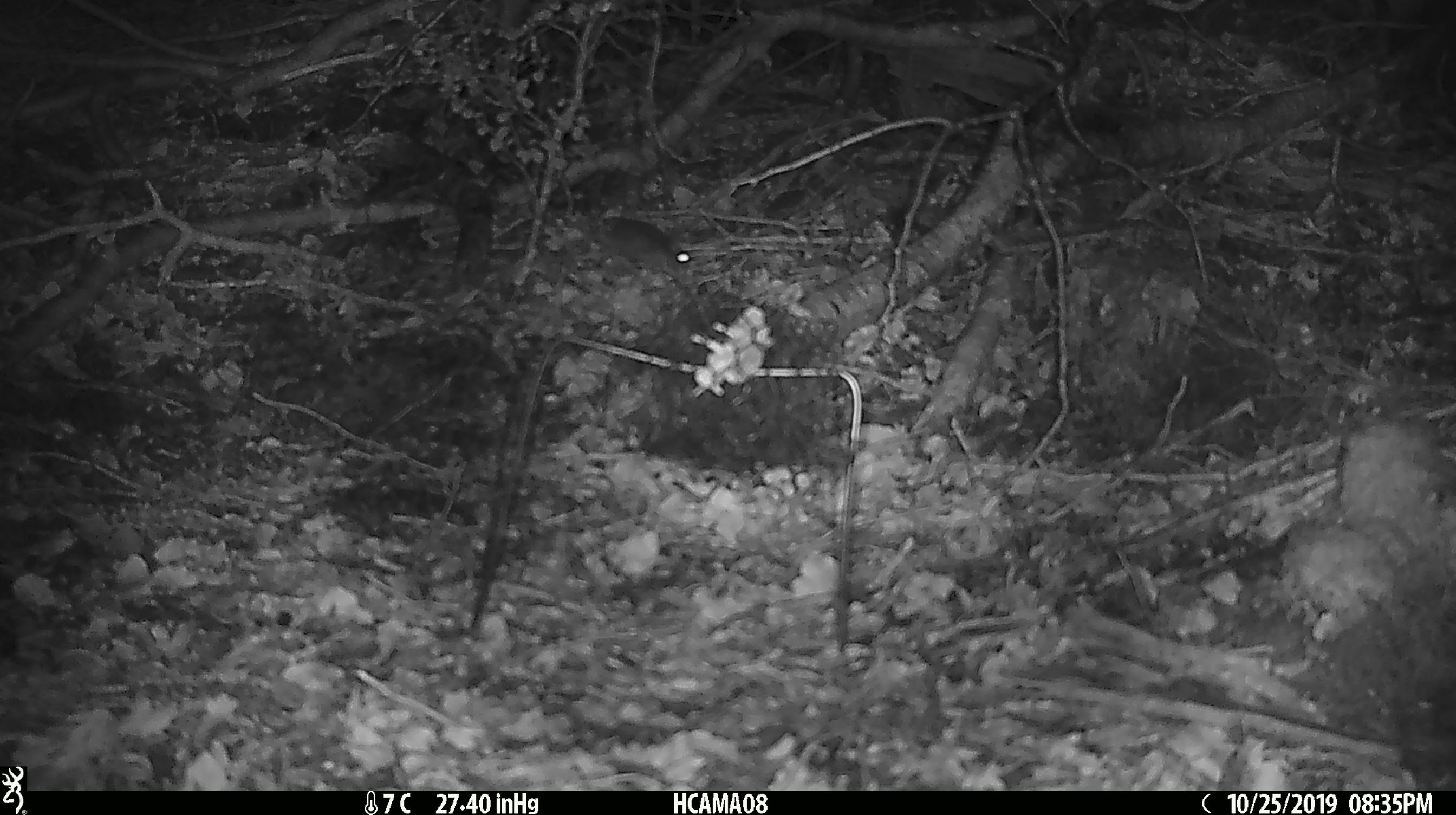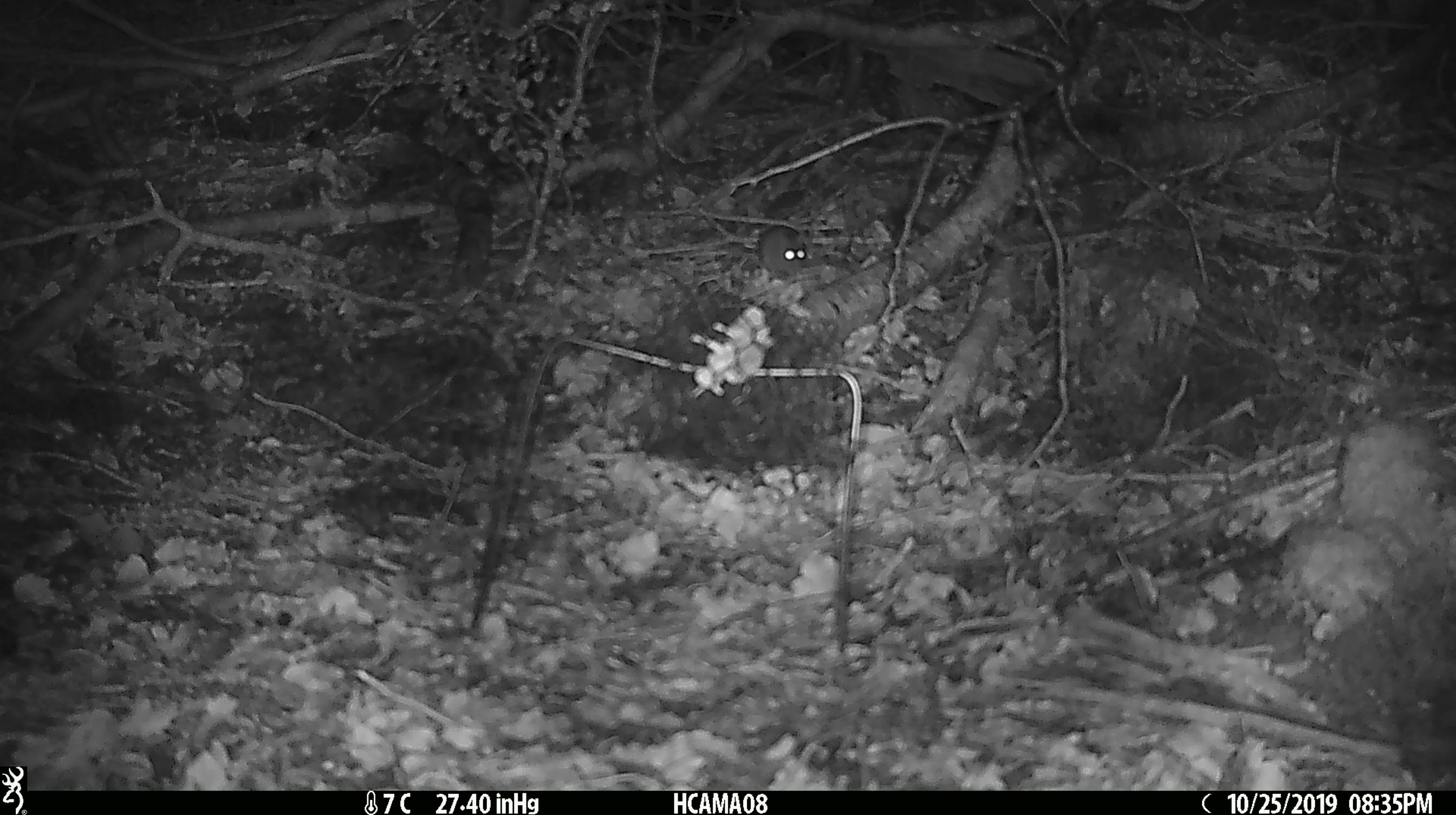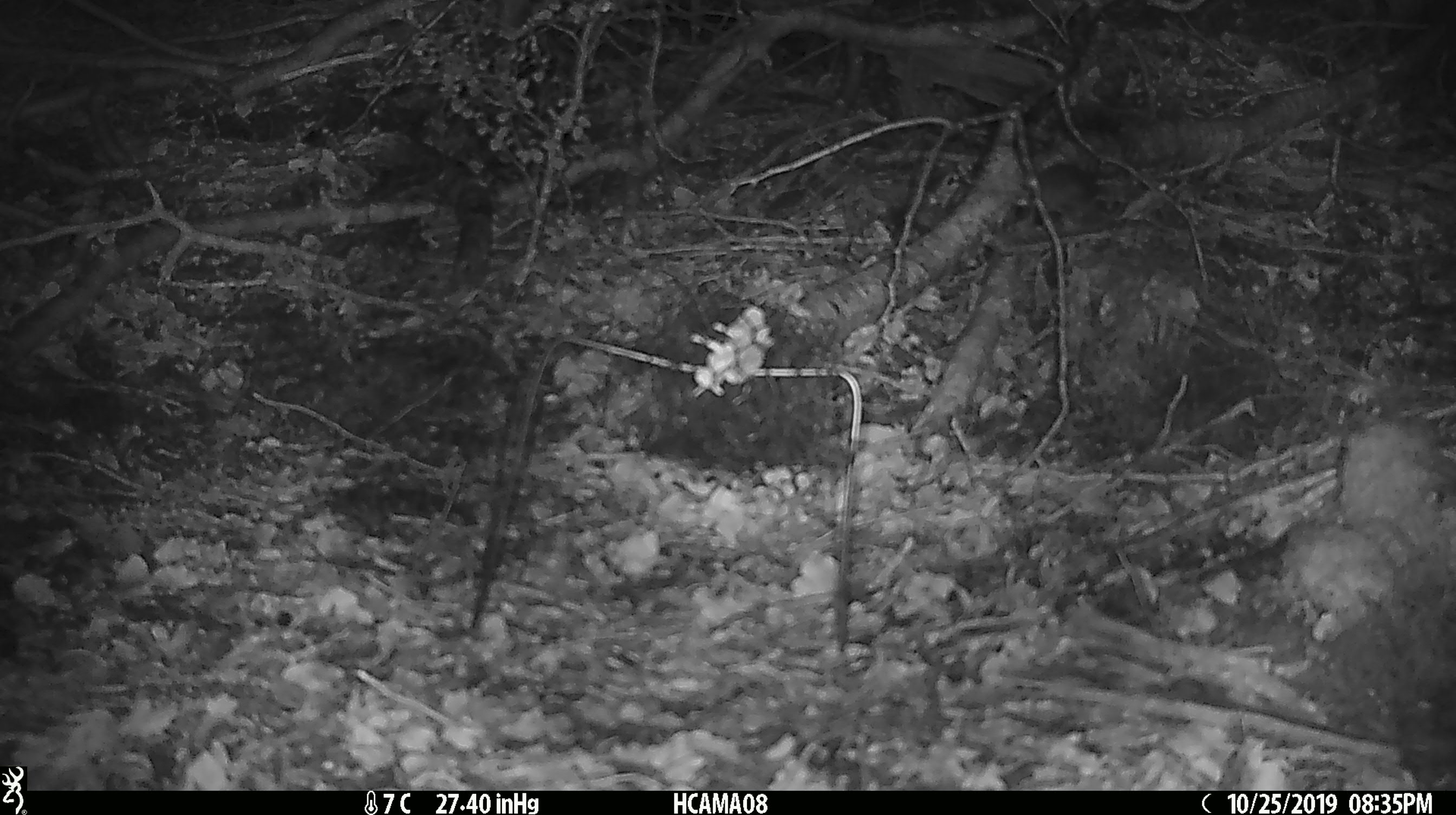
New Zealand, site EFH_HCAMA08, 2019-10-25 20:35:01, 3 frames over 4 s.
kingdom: Animalia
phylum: Chordata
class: Mammalia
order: Rodentia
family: Muridae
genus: Mus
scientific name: Mus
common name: mouse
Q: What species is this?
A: Mouse (Mus).